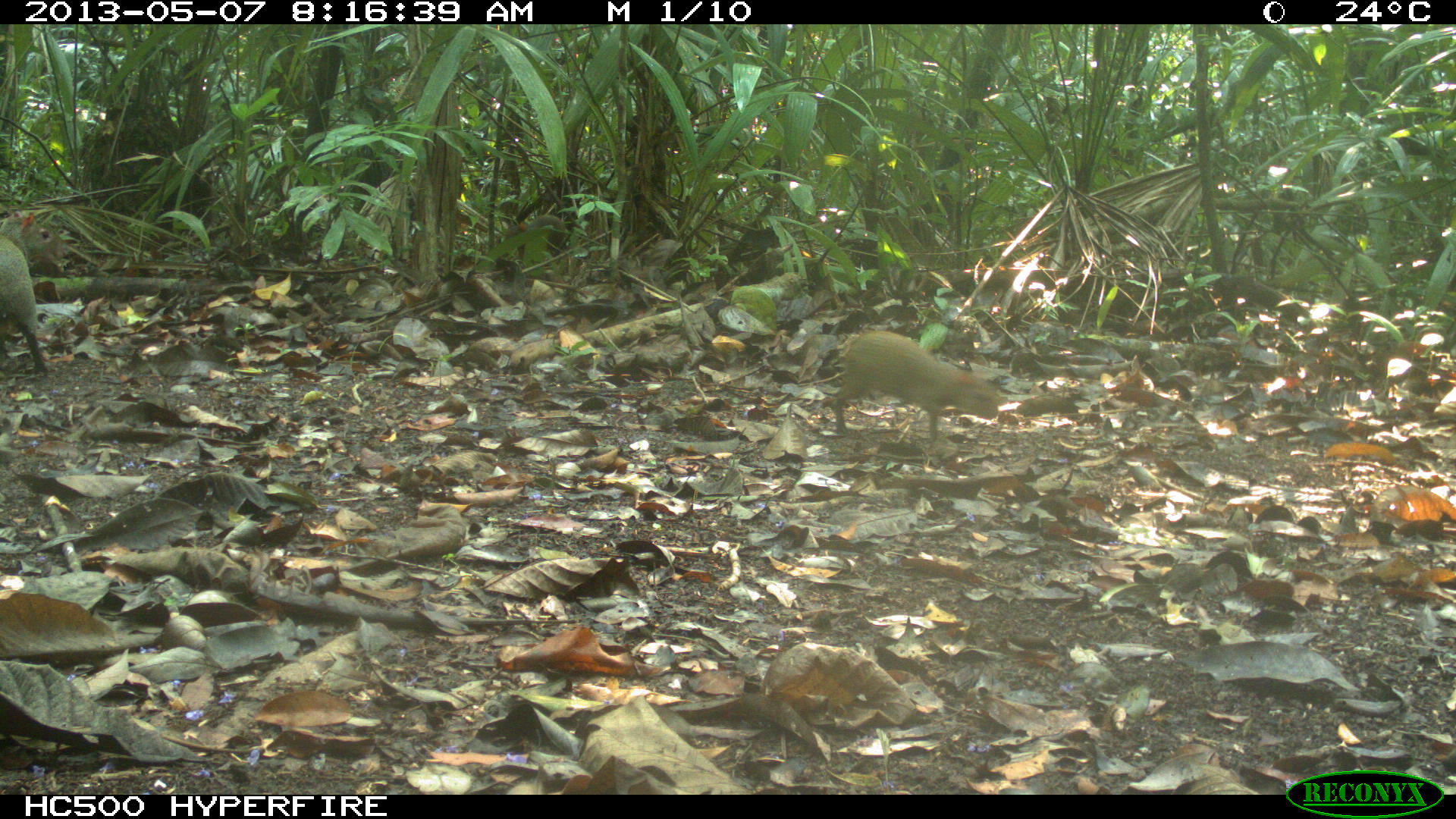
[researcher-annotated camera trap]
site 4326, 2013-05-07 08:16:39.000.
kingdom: Animalia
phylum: Chordata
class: Mammalia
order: Rodentia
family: Dasyproctidae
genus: Dasyprocta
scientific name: Dasyprocta punctata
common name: central american agouti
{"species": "Dasyprocta punctata (central american agouti)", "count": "2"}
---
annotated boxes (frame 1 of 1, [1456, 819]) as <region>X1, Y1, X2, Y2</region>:
dasyprocta punctata: <region>833, 330, 998, 440</region>; <region>0, 208, 69, 375</region>